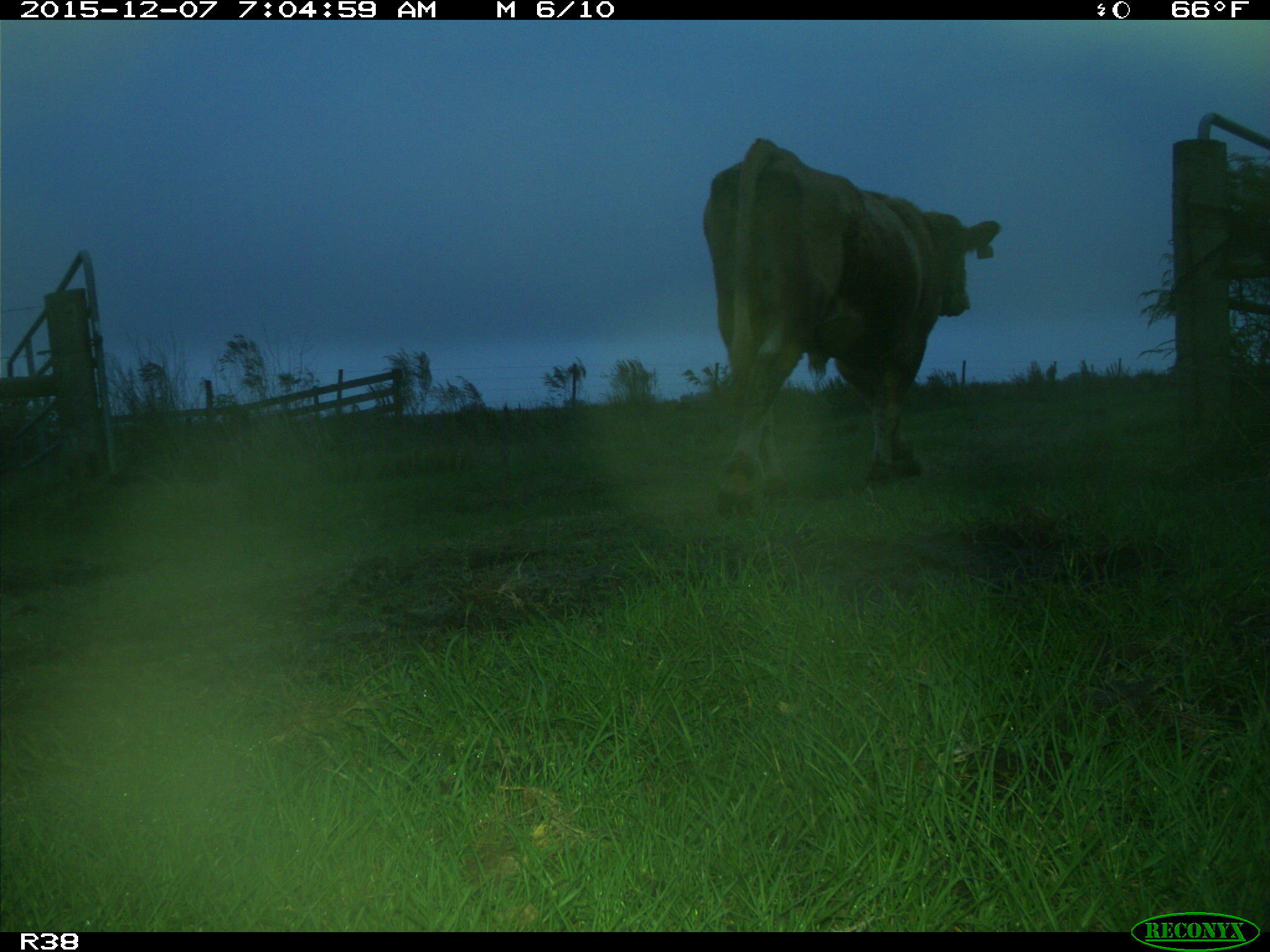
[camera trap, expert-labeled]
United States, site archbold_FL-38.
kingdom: Animalia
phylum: Chordata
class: Mammalia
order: Artiodactyla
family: Bovidae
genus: Bos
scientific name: Bos taurus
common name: domestic cow